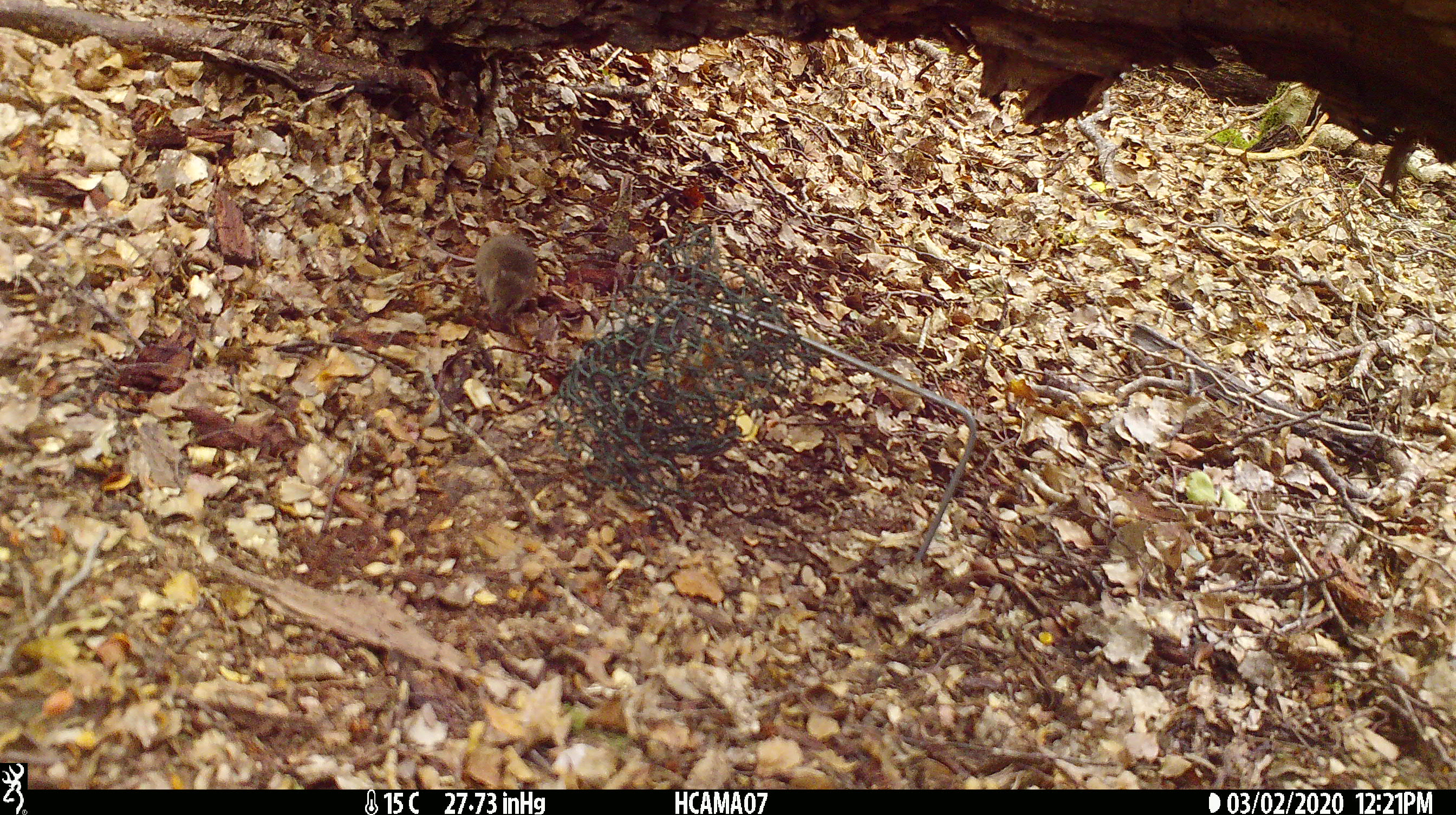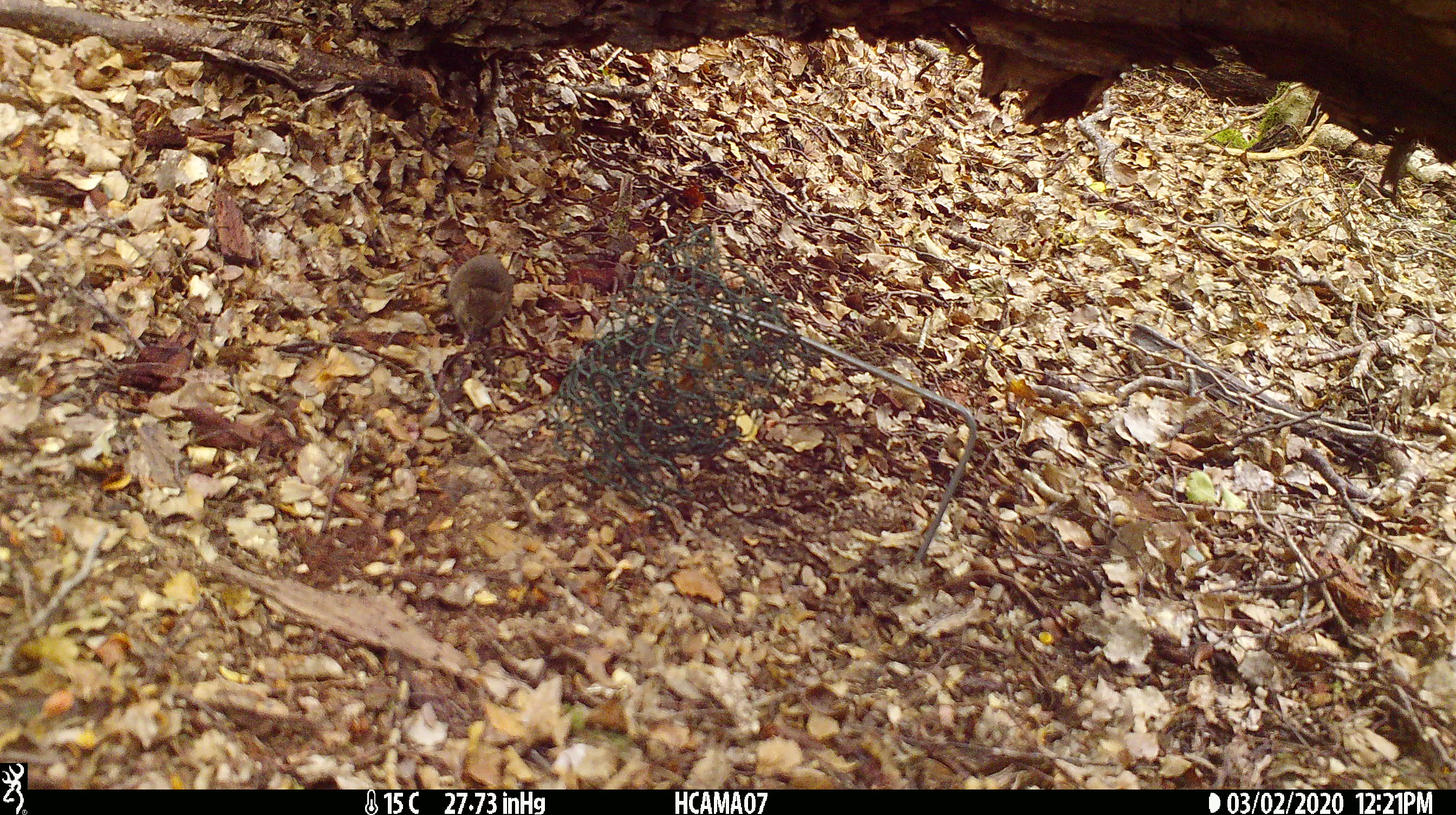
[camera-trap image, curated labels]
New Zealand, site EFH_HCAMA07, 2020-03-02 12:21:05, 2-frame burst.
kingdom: Animalia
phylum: Chordata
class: Mammalia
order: Rodentia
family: Muridae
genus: Mus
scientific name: Mus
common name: mouse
Mouse (Mus).